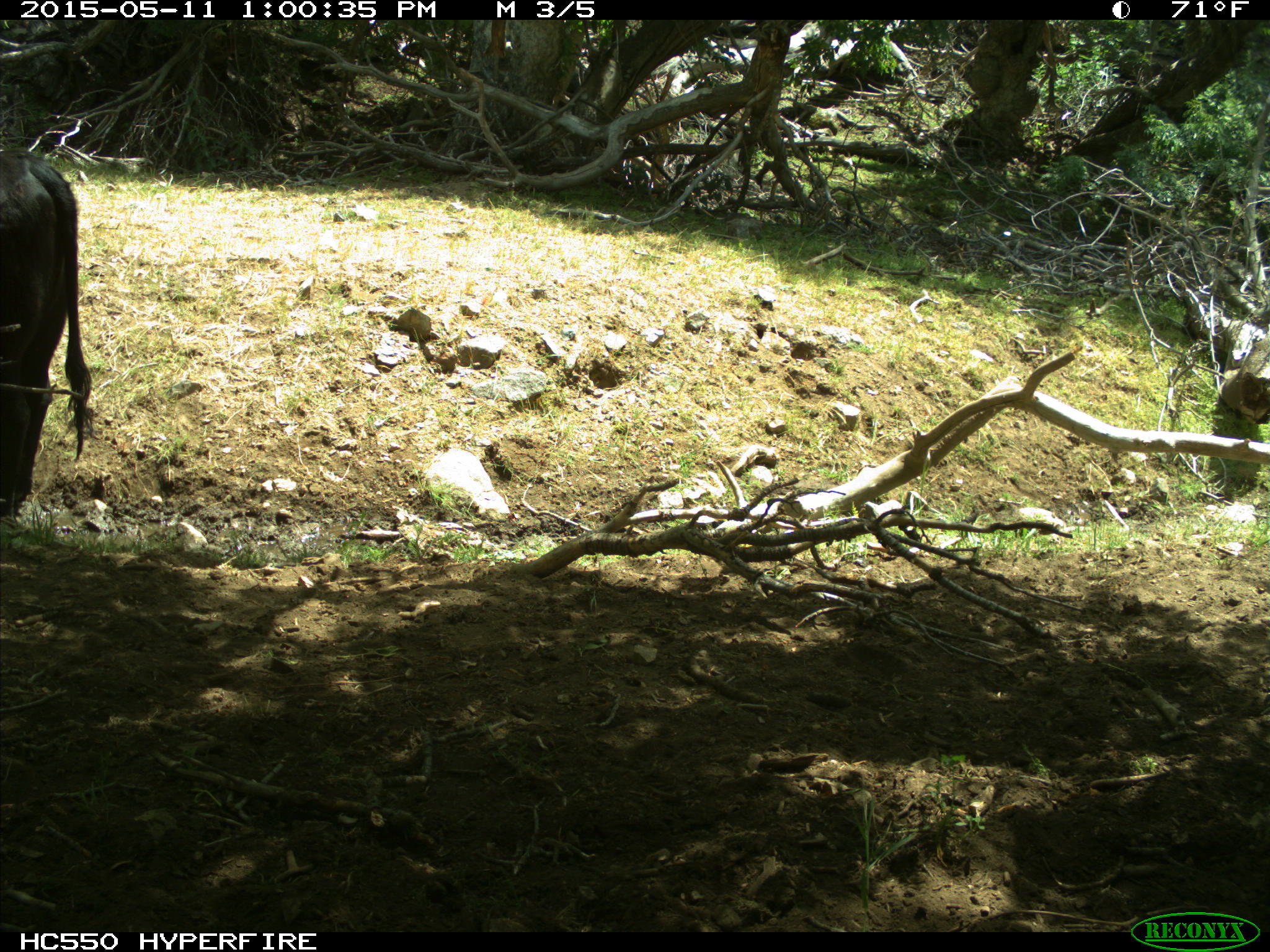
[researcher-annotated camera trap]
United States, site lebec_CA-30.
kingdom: Animalia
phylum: Chordata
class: Mammalia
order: Artiodactyla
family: Bovidae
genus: Bos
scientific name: Bos taurus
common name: domestic cow